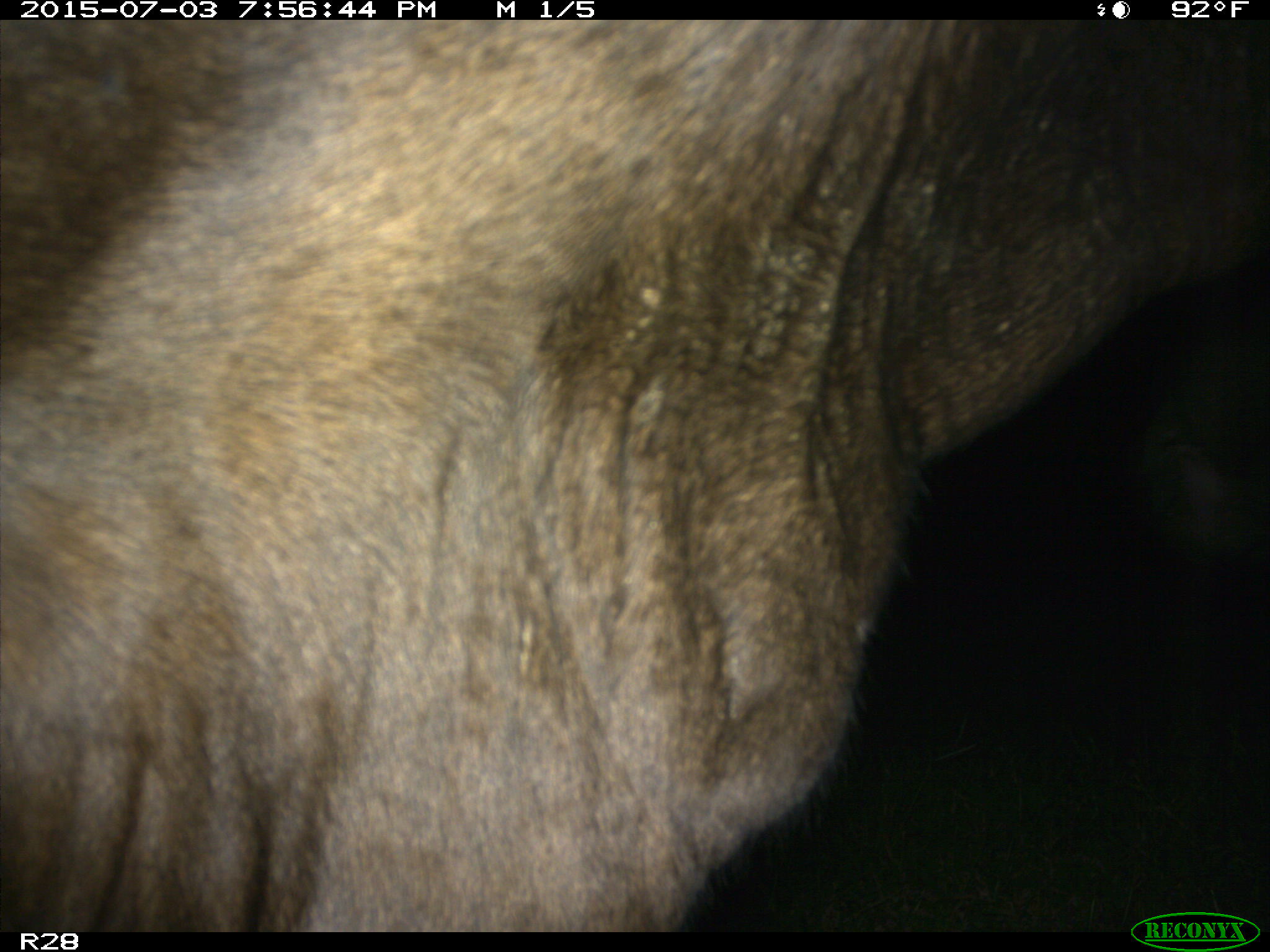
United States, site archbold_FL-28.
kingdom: Animalia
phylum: Chordata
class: Mammalia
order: Artiodactyla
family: Bovidae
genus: Bos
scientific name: Bos taurus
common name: domestic cow